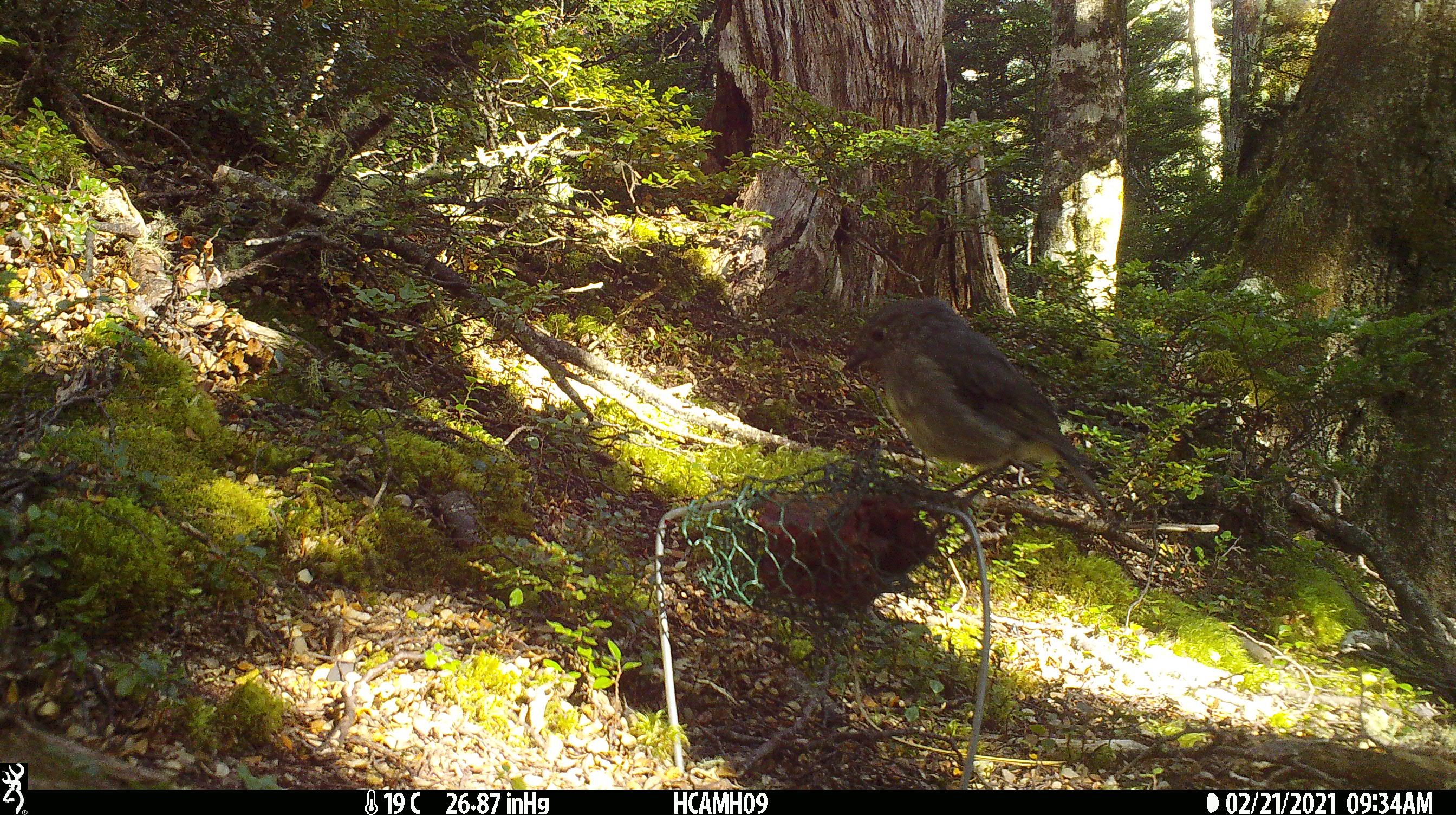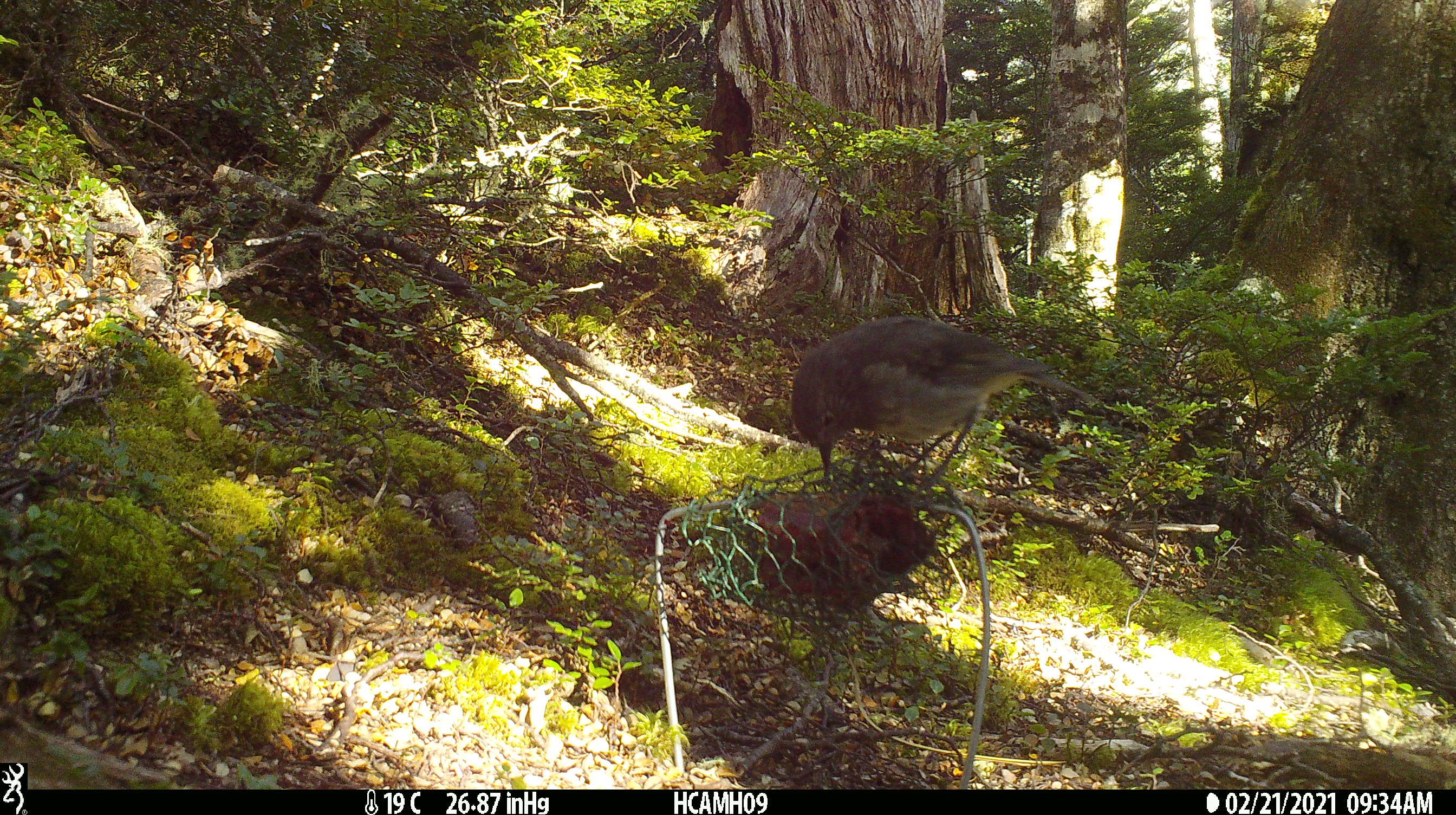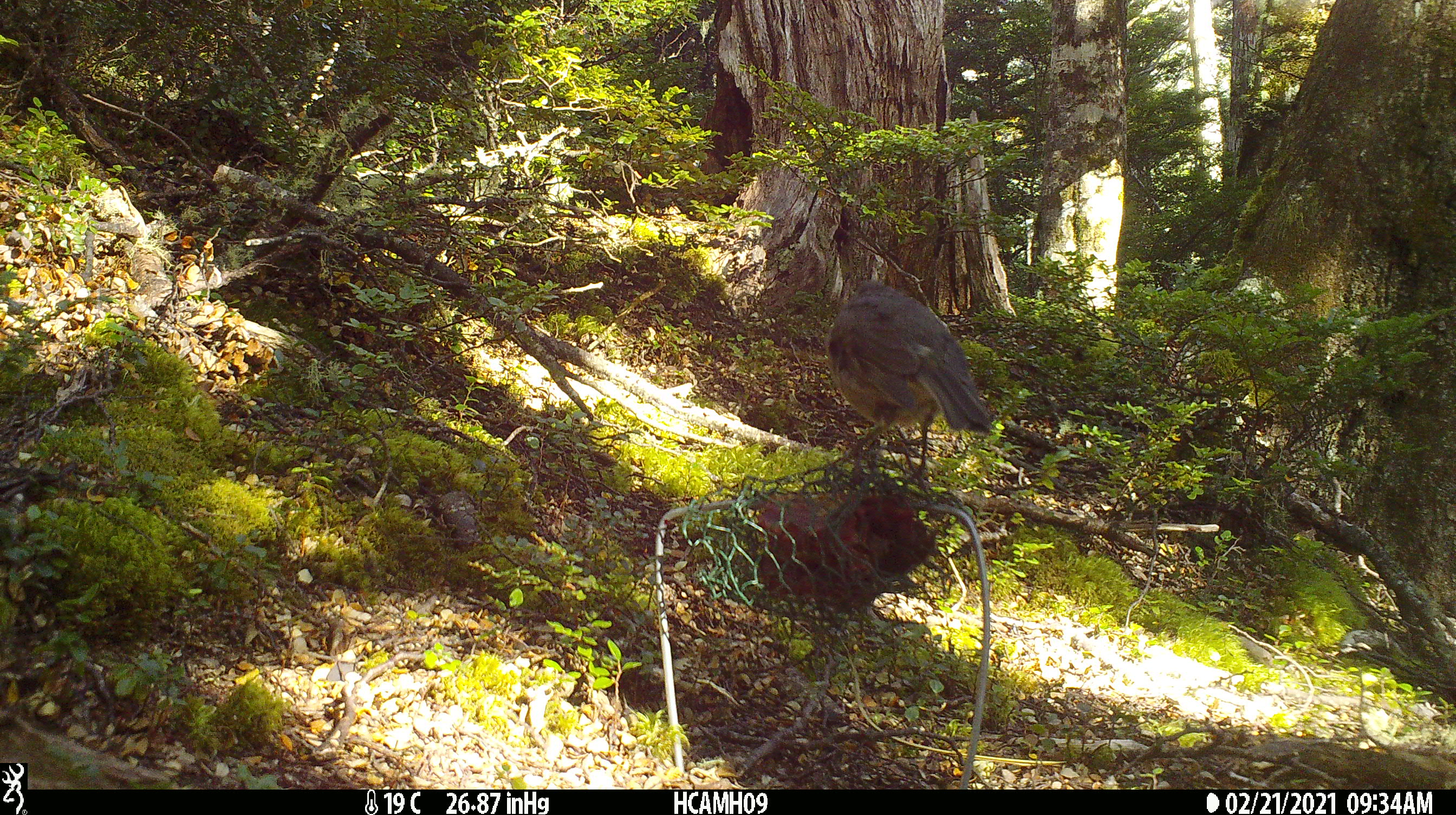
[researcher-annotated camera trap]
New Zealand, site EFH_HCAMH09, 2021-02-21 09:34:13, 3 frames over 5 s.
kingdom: Animalia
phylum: Chordata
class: Aves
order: Passeriformes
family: Petroicidae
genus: Petroica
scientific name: Petroica australis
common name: new zealand robin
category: robin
Robin (new zealand robin) (Petroica australis).